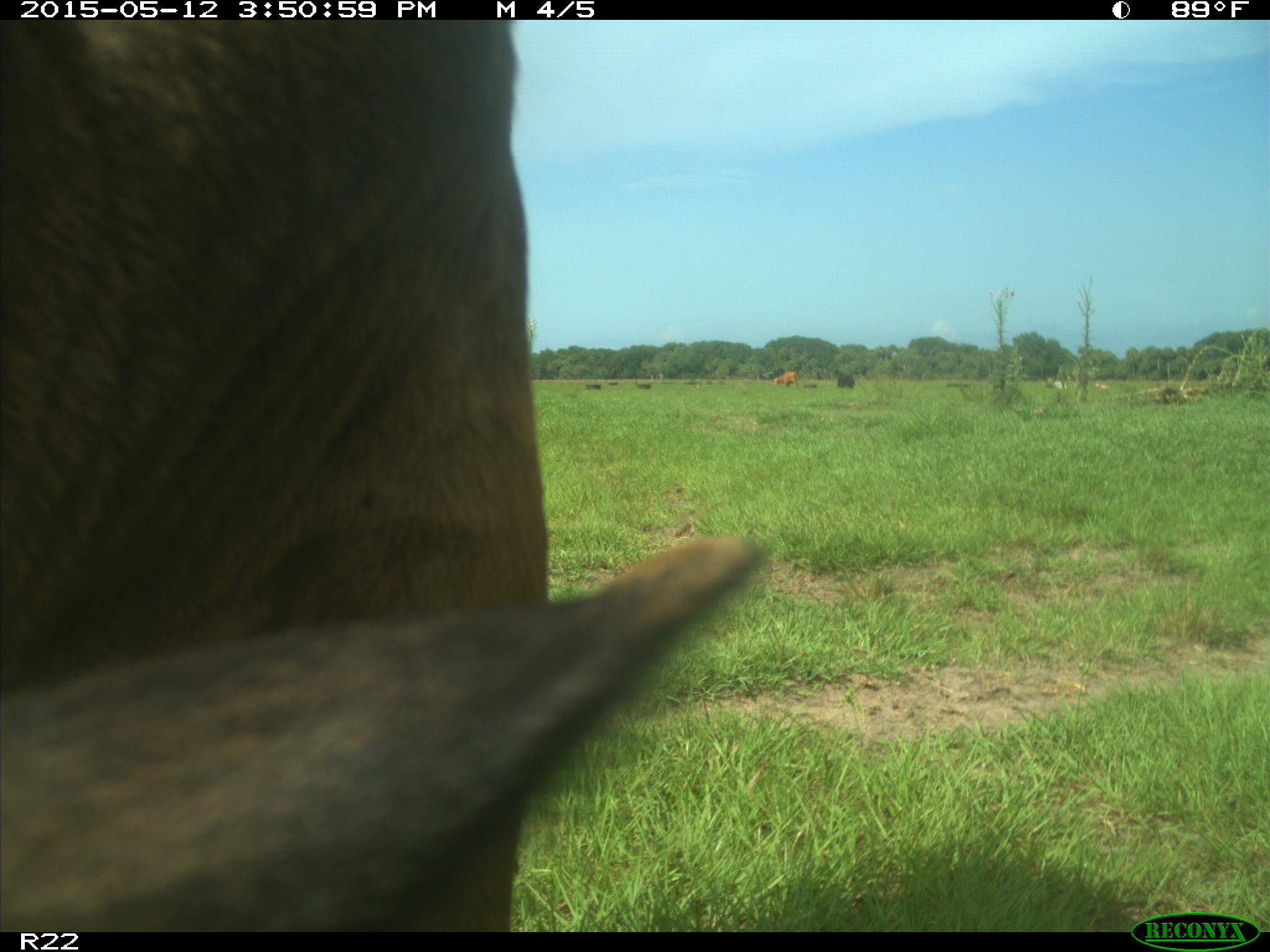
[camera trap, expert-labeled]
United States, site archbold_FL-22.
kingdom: Animalia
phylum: Chordata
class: Mammalia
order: Artiodactyla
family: Bovidae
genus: Bos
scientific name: Bos taurus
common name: domestic cow